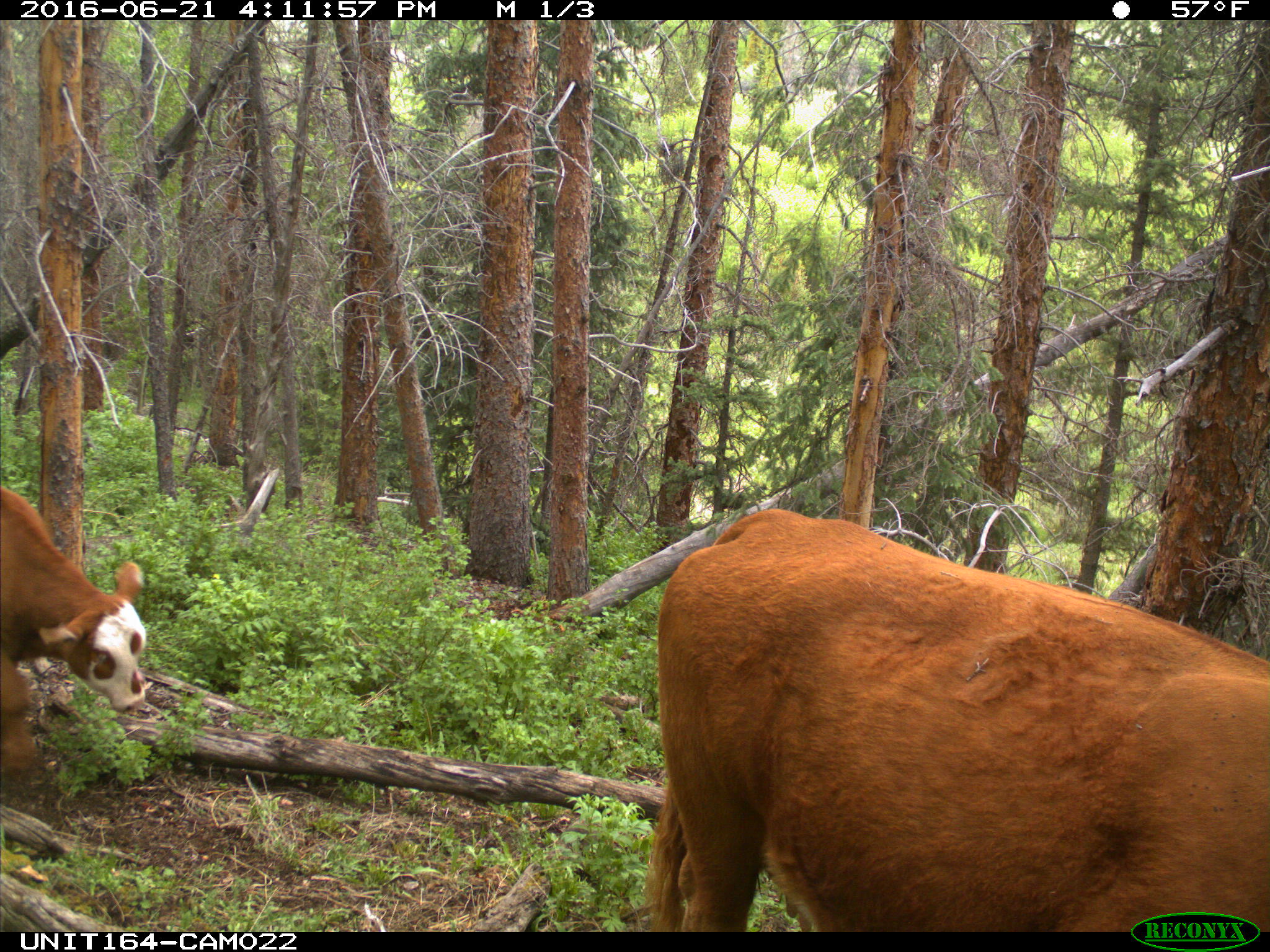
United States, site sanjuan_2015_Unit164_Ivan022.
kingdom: Animalia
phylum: Chordata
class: Mammalia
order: Artiodactyla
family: Bovidae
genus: Bos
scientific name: Bos taurus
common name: domestic cow